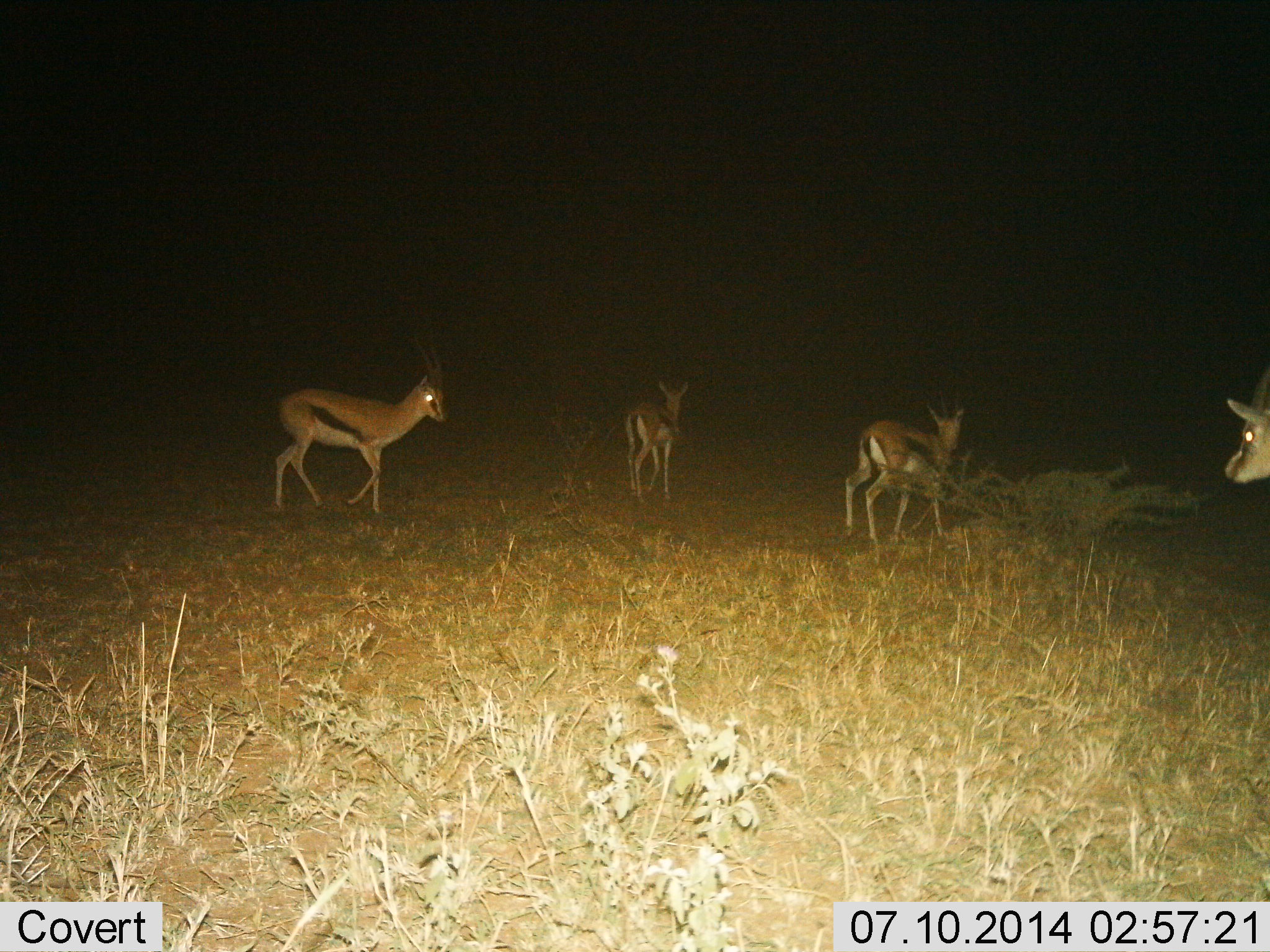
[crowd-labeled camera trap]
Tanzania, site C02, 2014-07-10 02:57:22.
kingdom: Animalia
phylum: Chordata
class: Mammalia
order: Artiodactyla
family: Bovidae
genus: Eudorcas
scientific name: Eudorcas thomsonii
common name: thomson's gazelle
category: gazellethomsons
Gazellethomsons (thomson's gazelle) (Eudorcas thomsonii), count 4. Behavior (volunteer vote fractions): standing 40%, resting 0%, moving 70%, interacting 0%. Young present (vote fraction): 0%. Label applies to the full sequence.